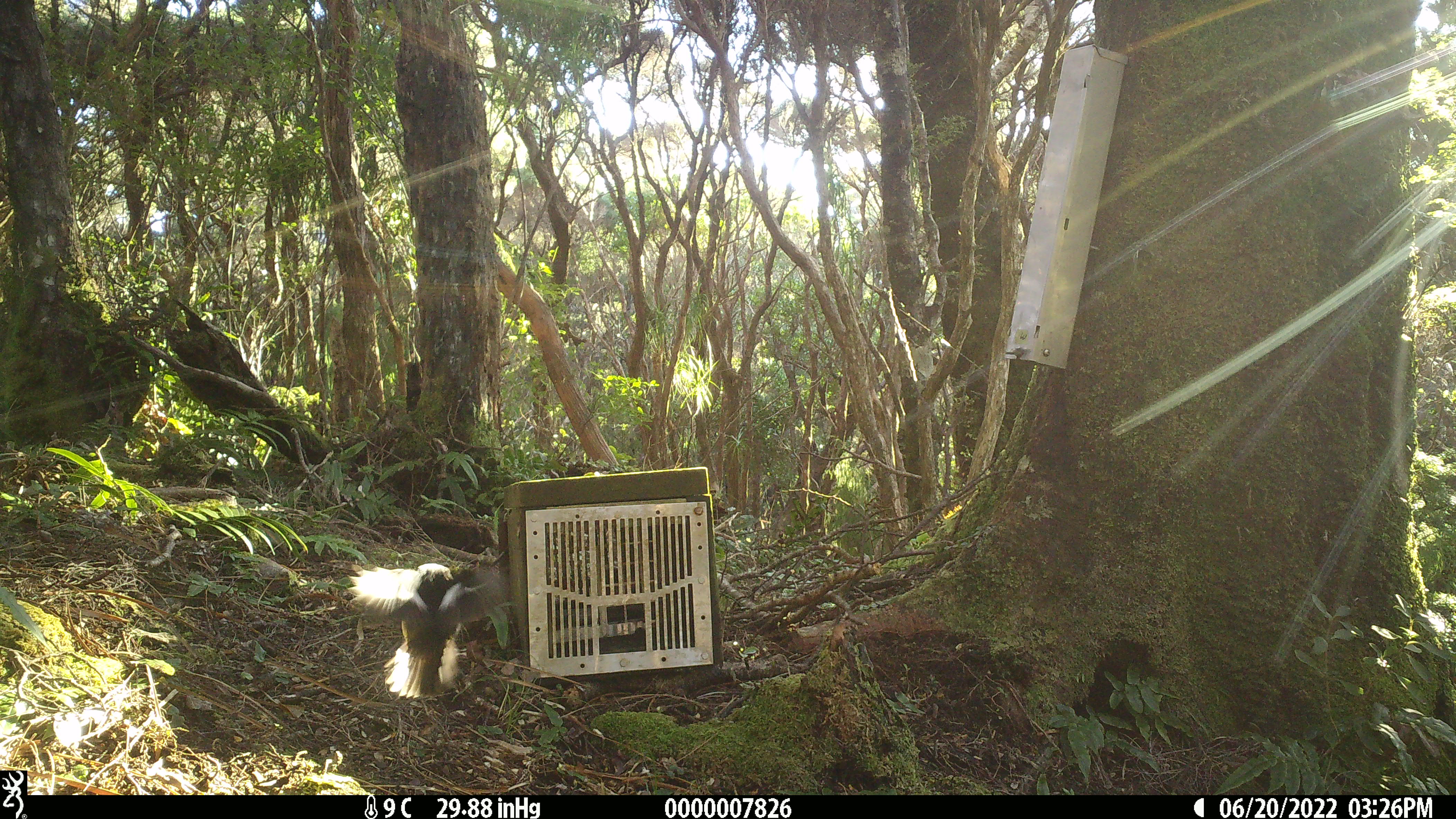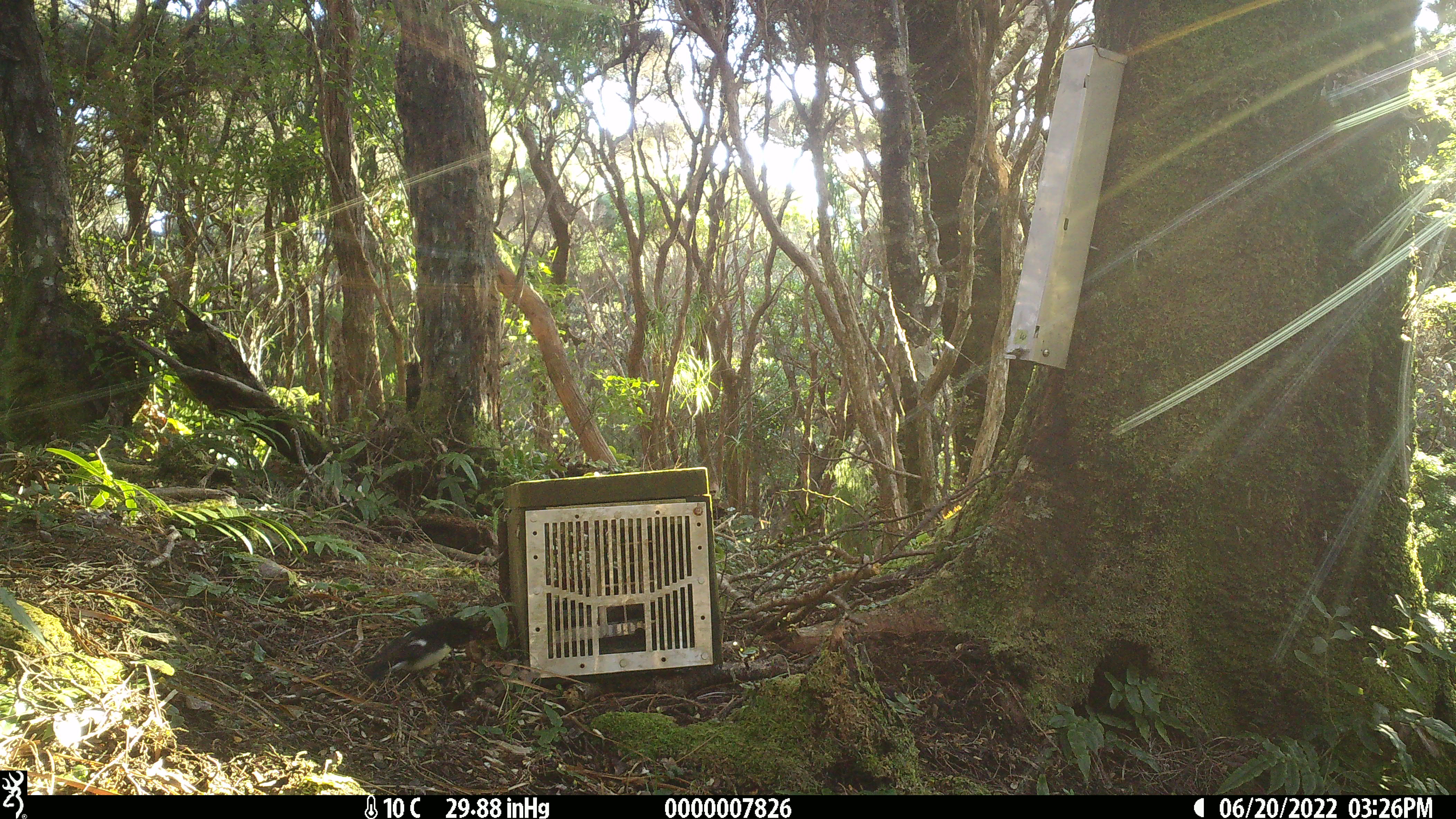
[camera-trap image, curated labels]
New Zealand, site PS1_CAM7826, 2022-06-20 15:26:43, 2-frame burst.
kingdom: Animalia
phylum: Chordata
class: Aves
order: Passeriformes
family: Petroicidae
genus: Petroica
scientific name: Petroica macrocephala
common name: tomtit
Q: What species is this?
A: Tomtit (Petroica macrocephala).